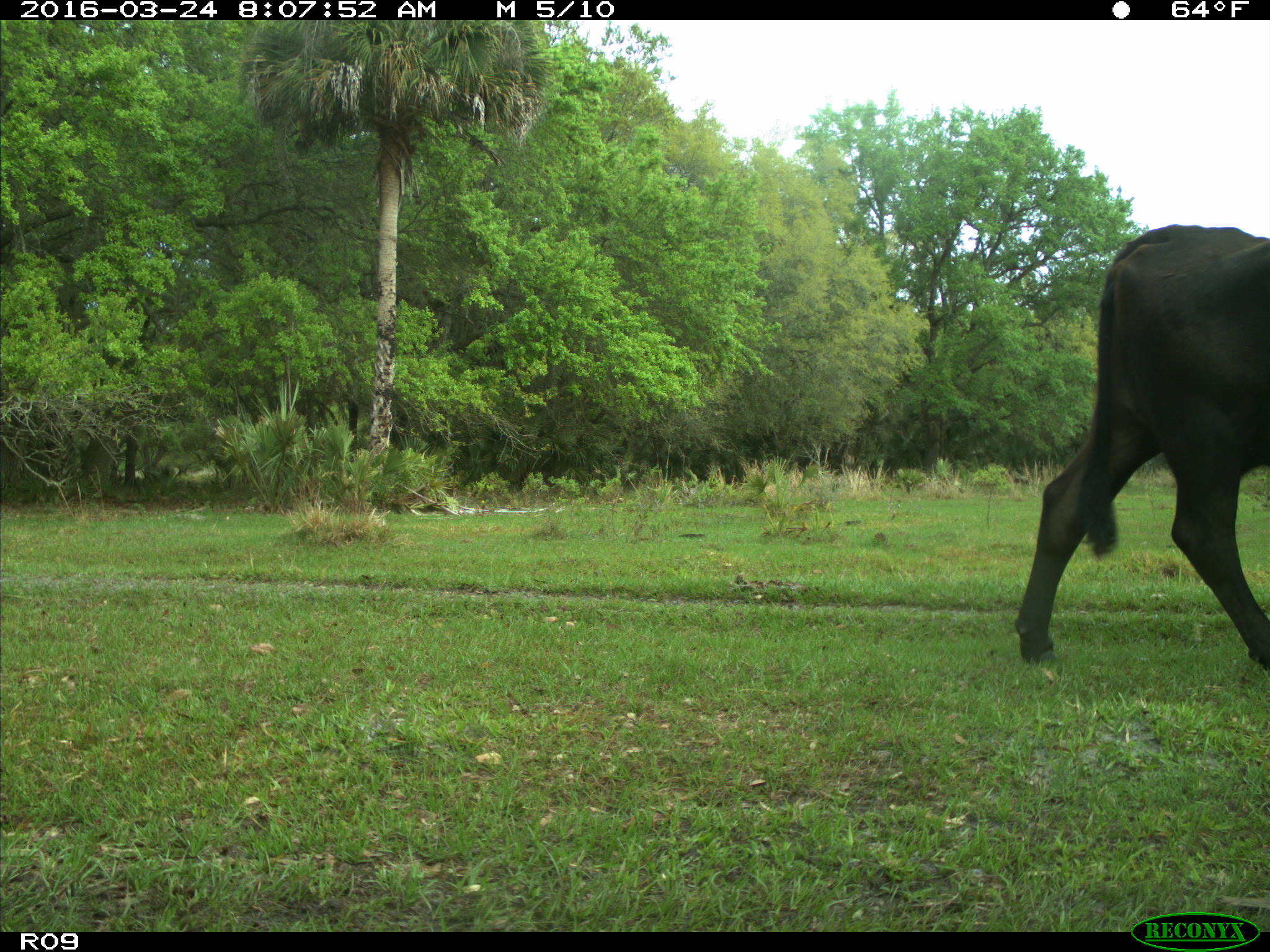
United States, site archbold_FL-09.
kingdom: Animalia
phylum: Chordata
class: Mammalia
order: Artiodactyla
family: Bovidae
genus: Bos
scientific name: Bos taurus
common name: domestic cow